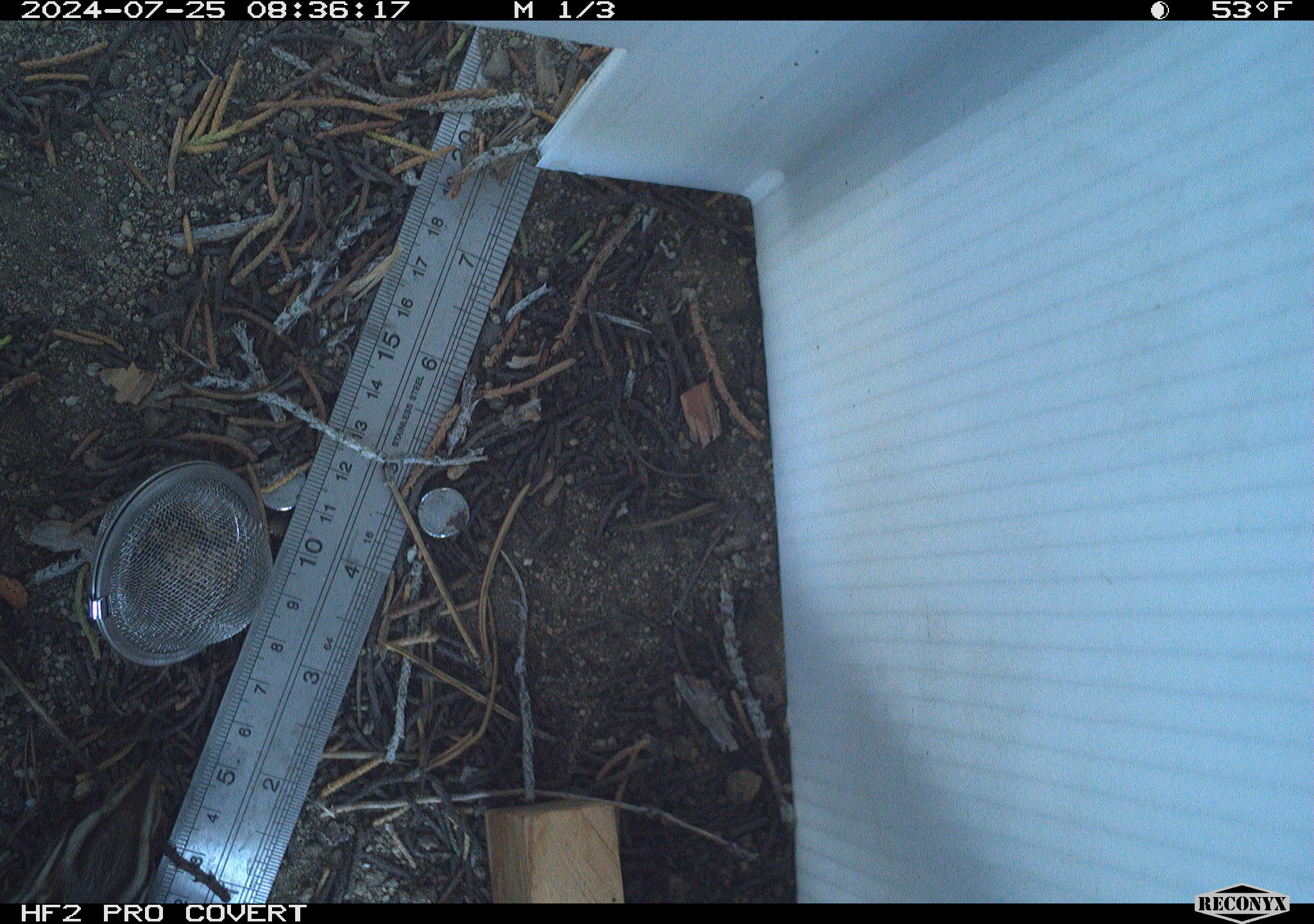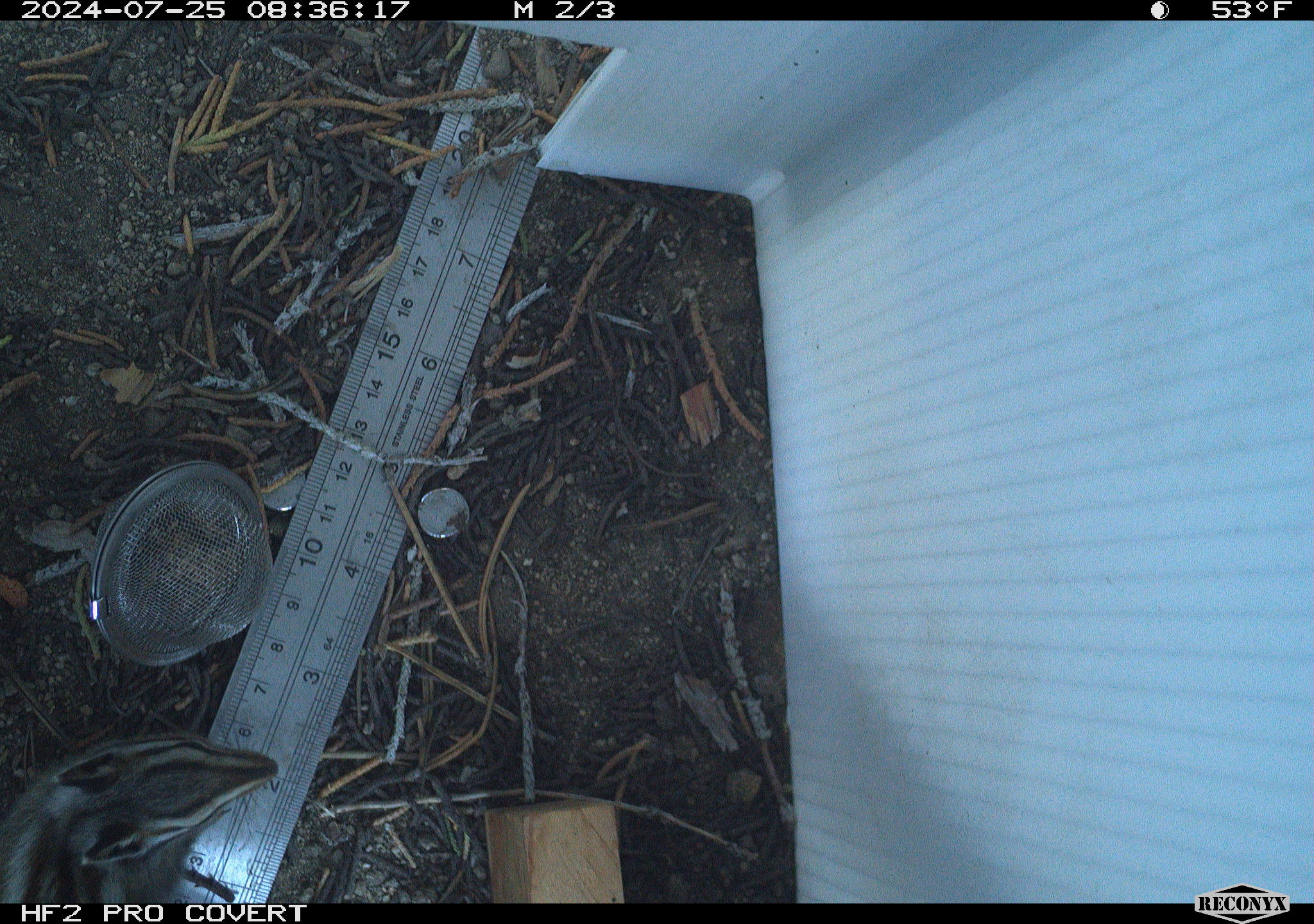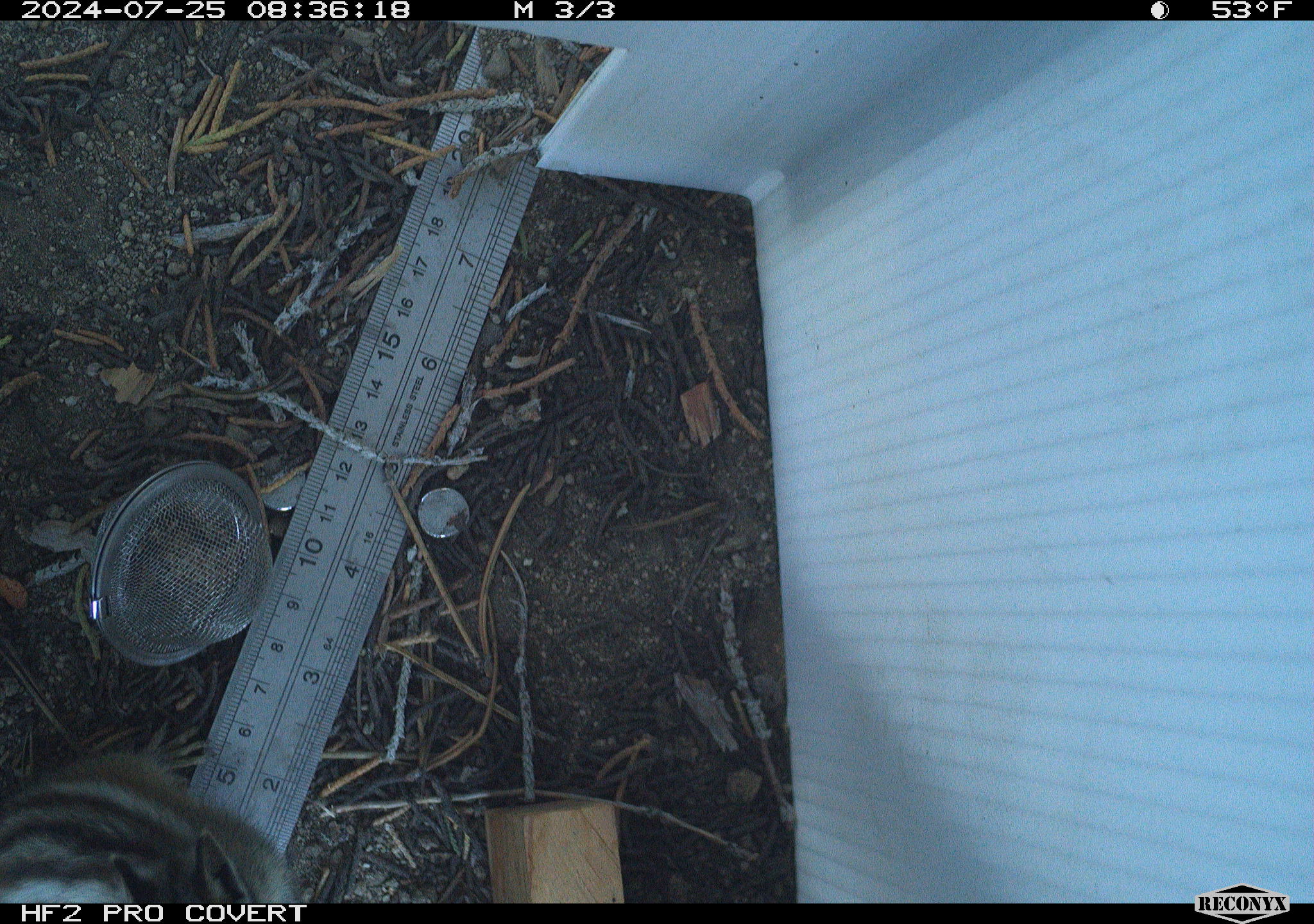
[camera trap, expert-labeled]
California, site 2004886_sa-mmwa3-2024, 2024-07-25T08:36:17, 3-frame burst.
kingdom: Animalia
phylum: Chordata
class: Mammalia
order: Rodentia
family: Sciuridae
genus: Neotamias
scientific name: Neotamias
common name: western chipmunks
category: neotamias species